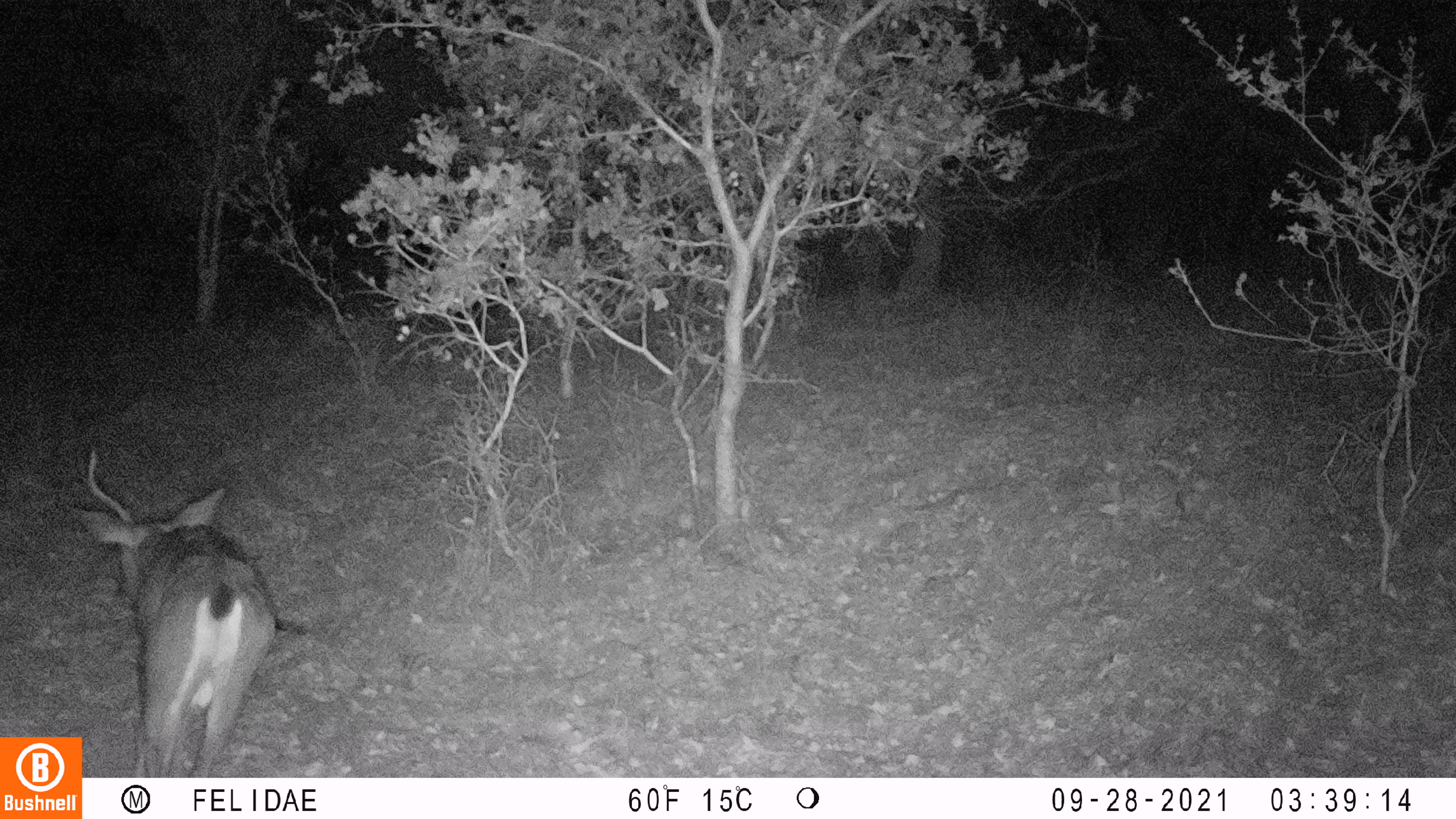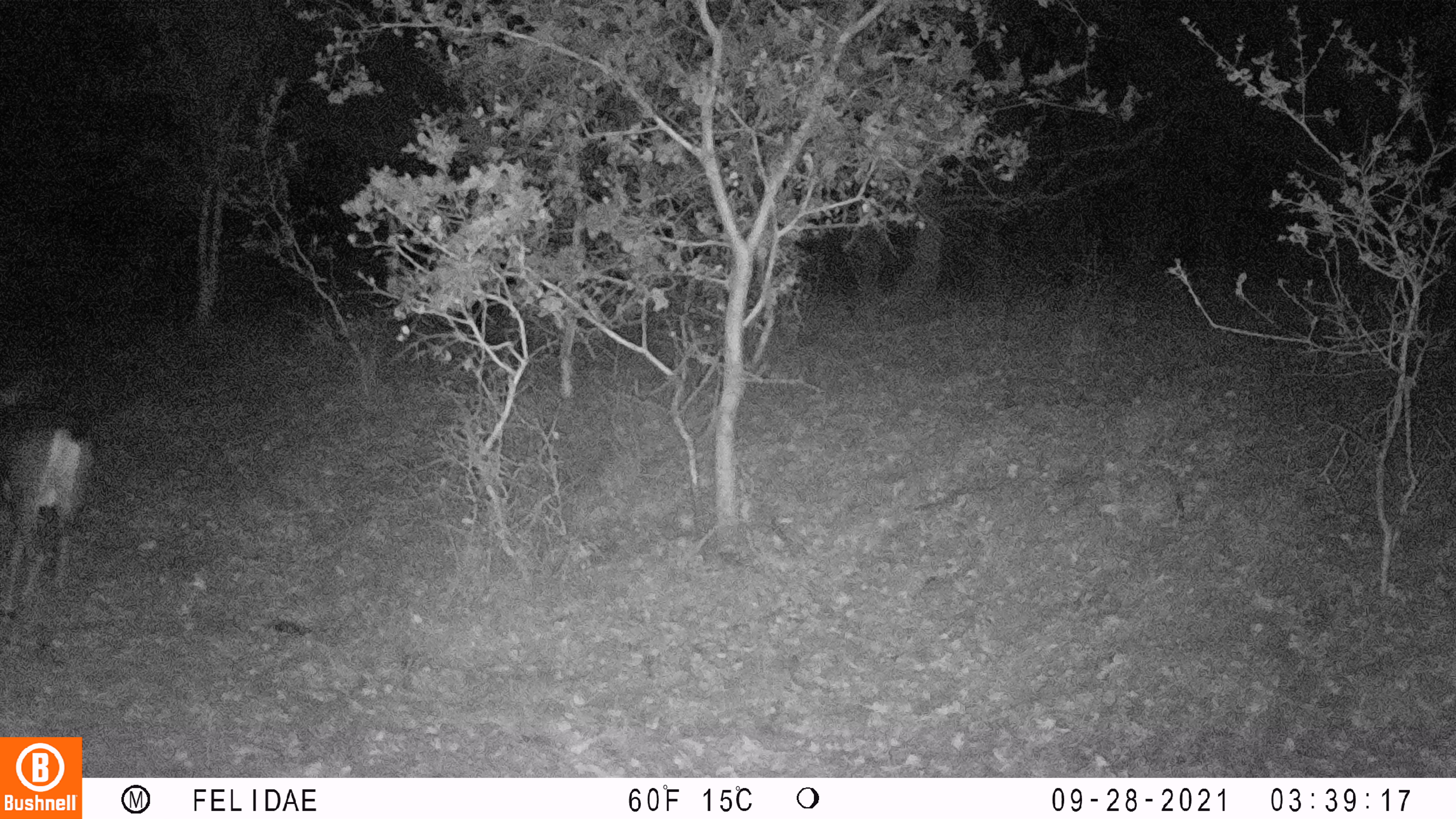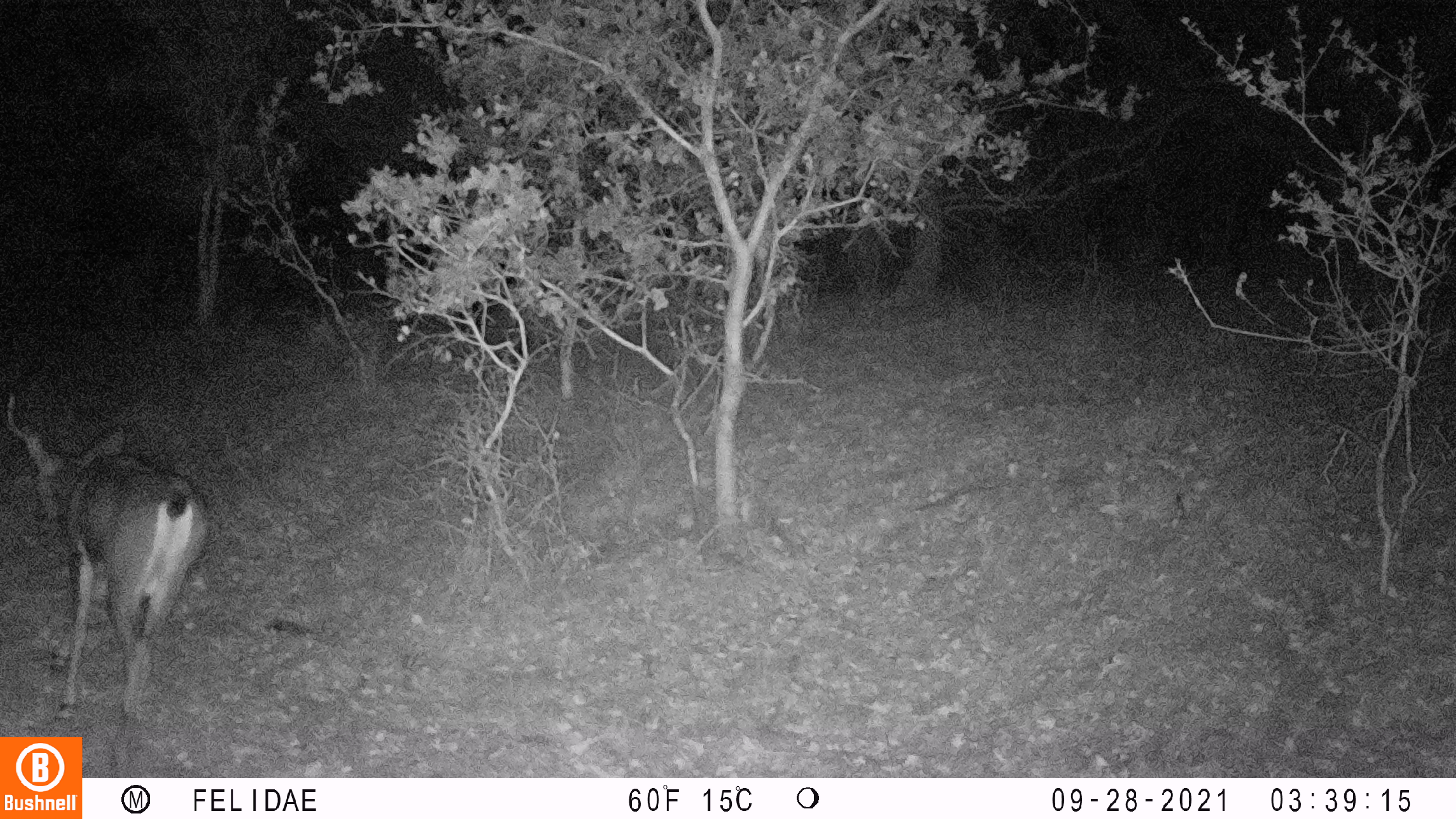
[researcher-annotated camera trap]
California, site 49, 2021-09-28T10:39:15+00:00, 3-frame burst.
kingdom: Animalia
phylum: Chordata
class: Mammalia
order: Artiodactyla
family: Cervidae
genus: Odocoileus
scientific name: Odocoileus hemionus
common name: mule deer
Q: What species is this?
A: Mule deer (Odocoileus hemionus).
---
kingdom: Animalia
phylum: Chordata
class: Mammalia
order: Artiodactyla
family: Cervidae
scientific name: Cervidae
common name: elk or deer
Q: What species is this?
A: Elk or deer (Cervidae).